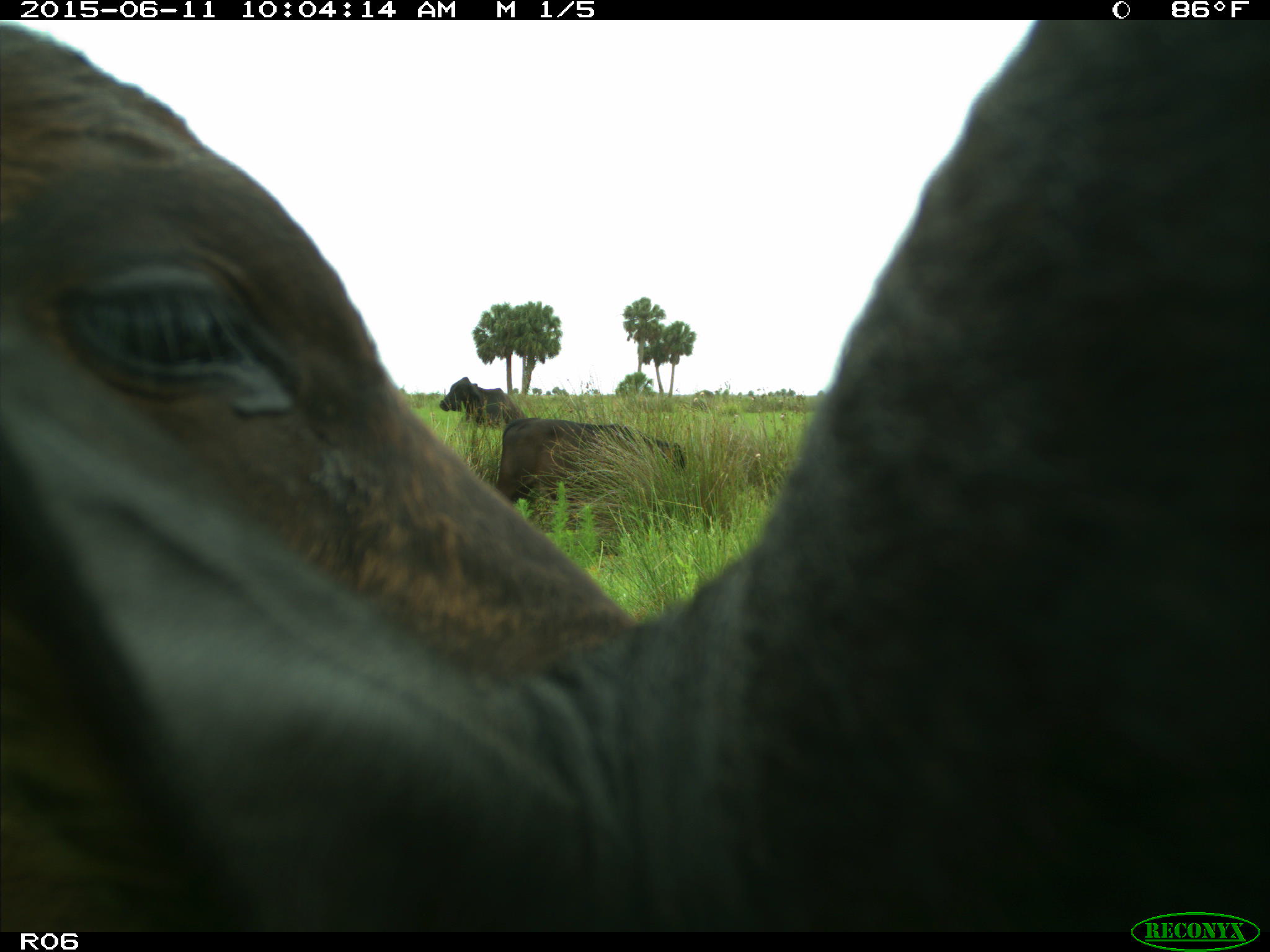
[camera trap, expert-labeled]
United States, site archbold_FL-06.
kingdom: Animalia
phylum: Chordata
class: Mammalia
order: Artiodactyla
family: Bovidae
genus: Bos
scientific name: Bos taurus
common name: domestic cow